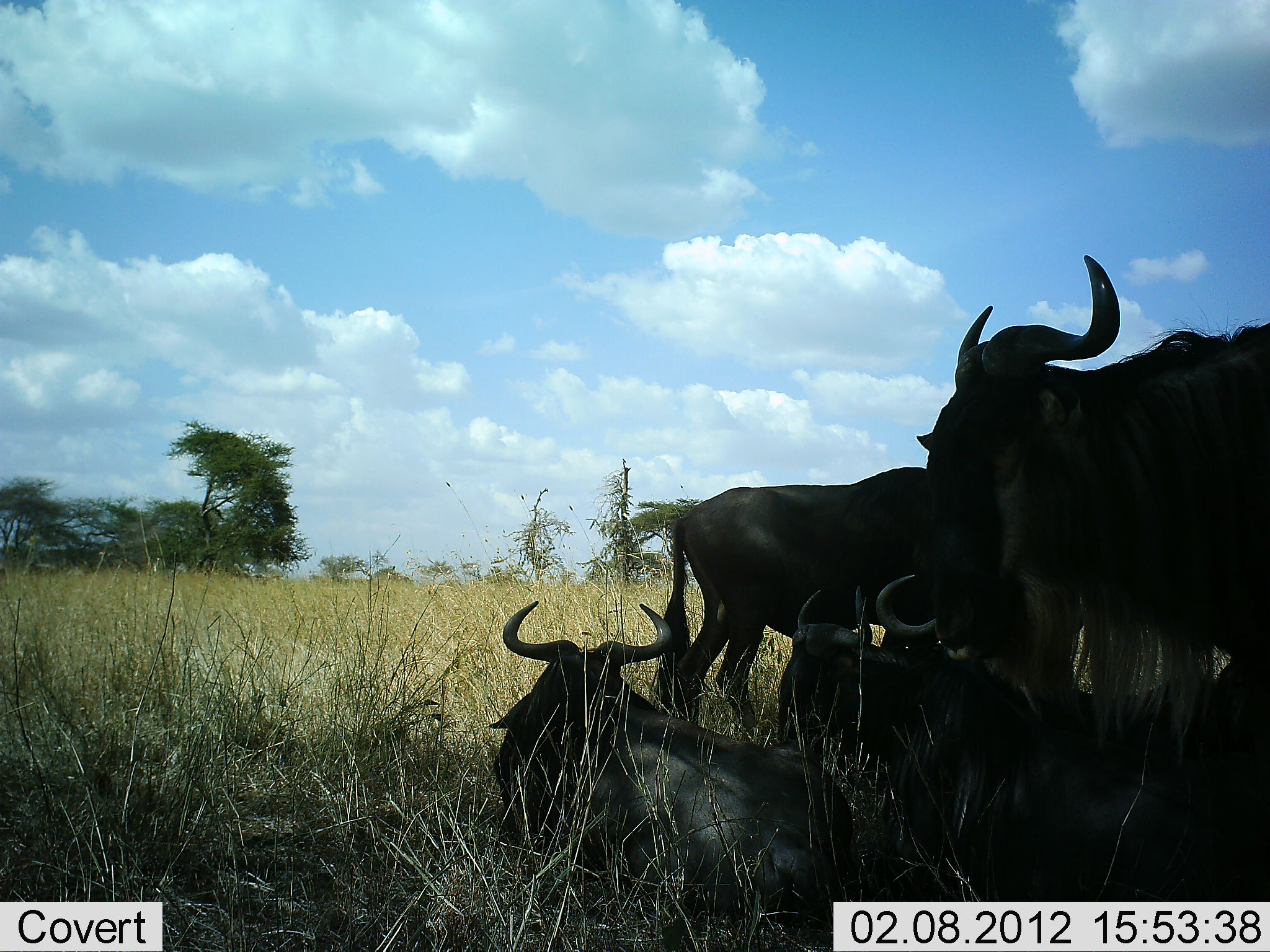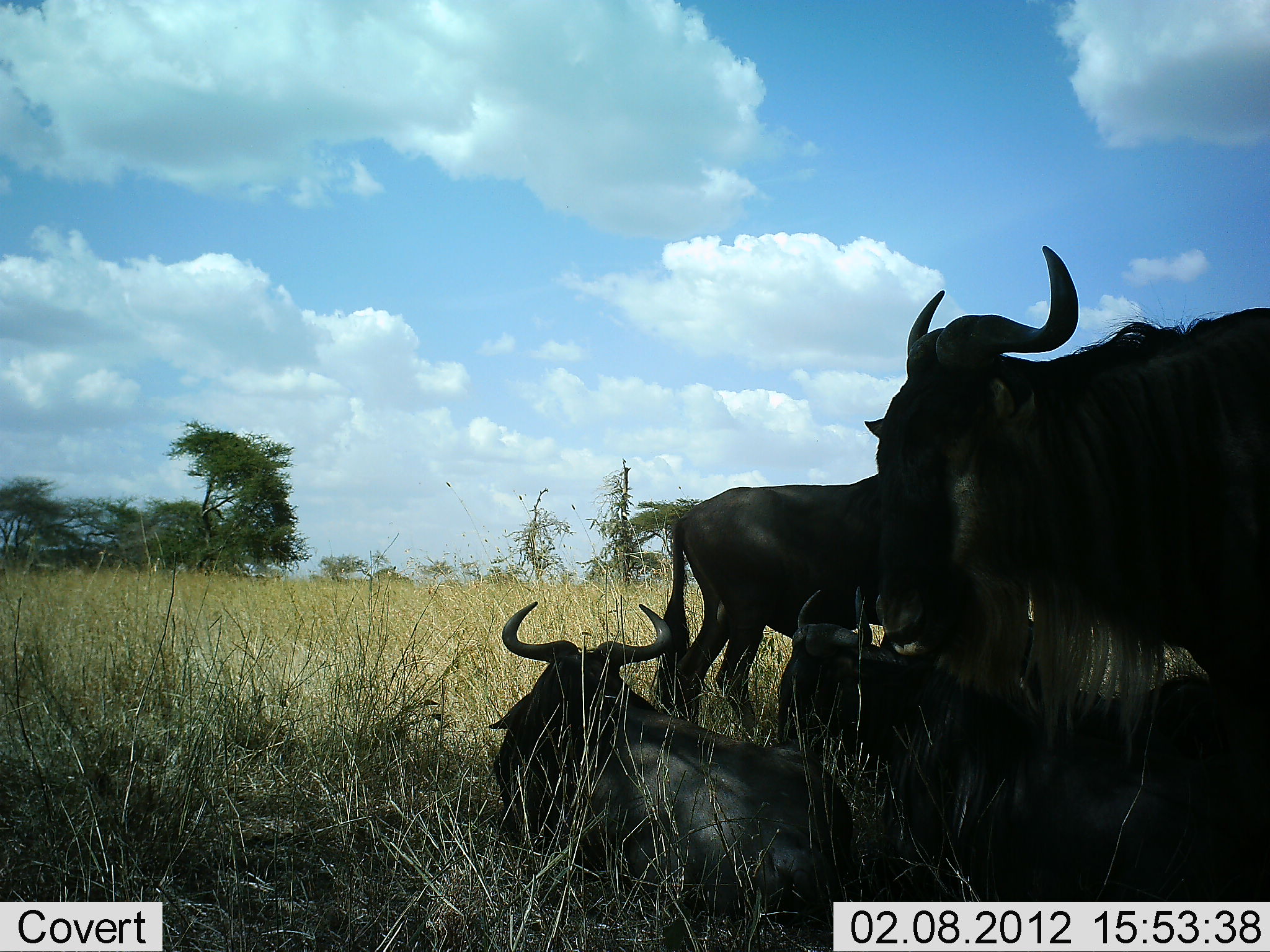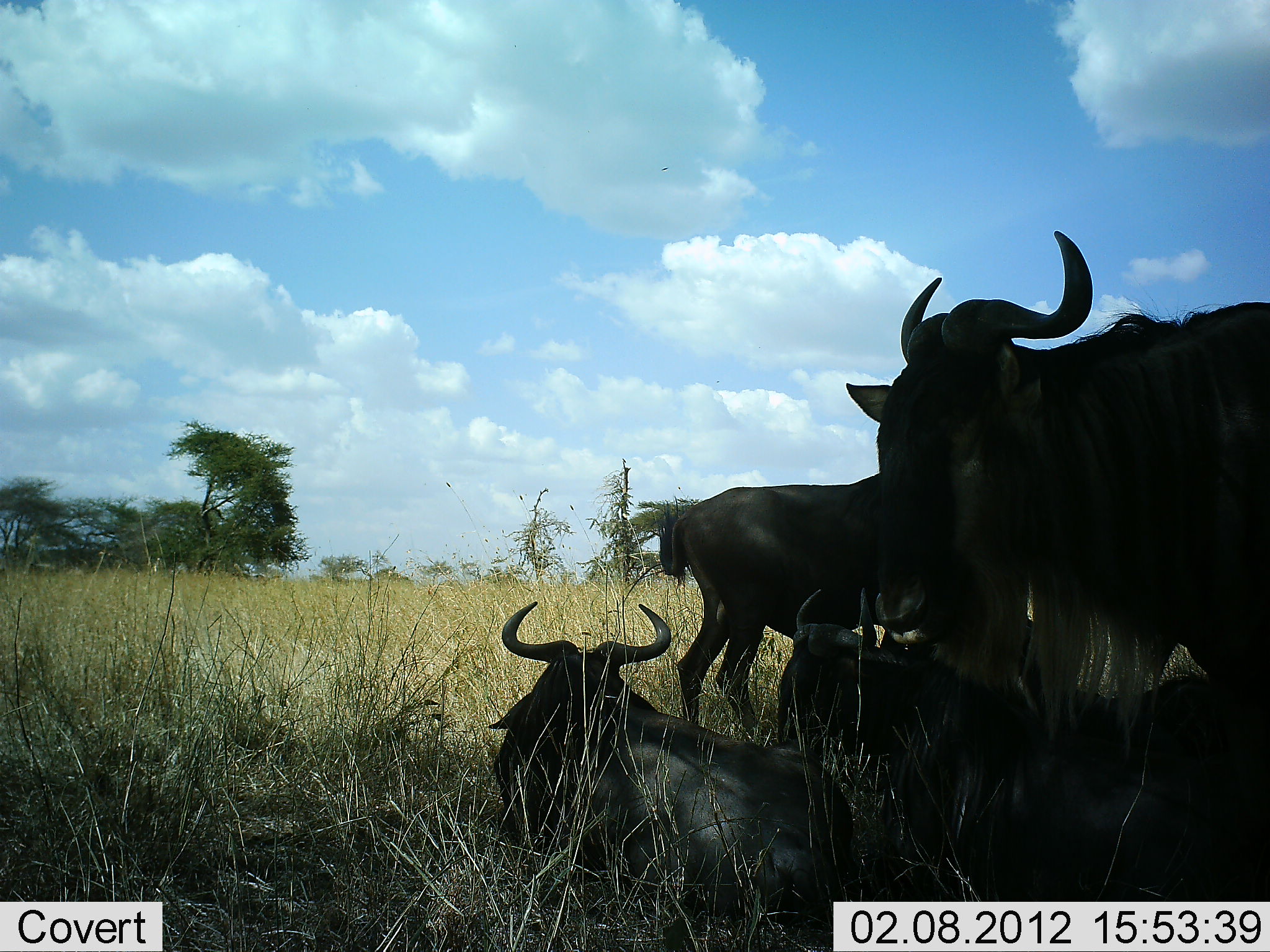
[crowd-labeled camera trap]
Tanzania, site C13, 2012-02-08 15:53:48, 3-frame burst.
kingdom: Animalia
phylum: Chordata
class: Mammalia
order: Artiodactyla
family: Bovidae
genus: Connochaetes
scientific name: Connochaetes taurinus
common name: blue wildebeest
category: wildebeest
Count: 5.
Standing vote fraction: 77%.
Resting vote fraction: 100%.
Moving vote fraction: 9%.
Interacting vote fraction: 0%.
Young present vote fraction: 5%.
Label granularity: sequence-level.